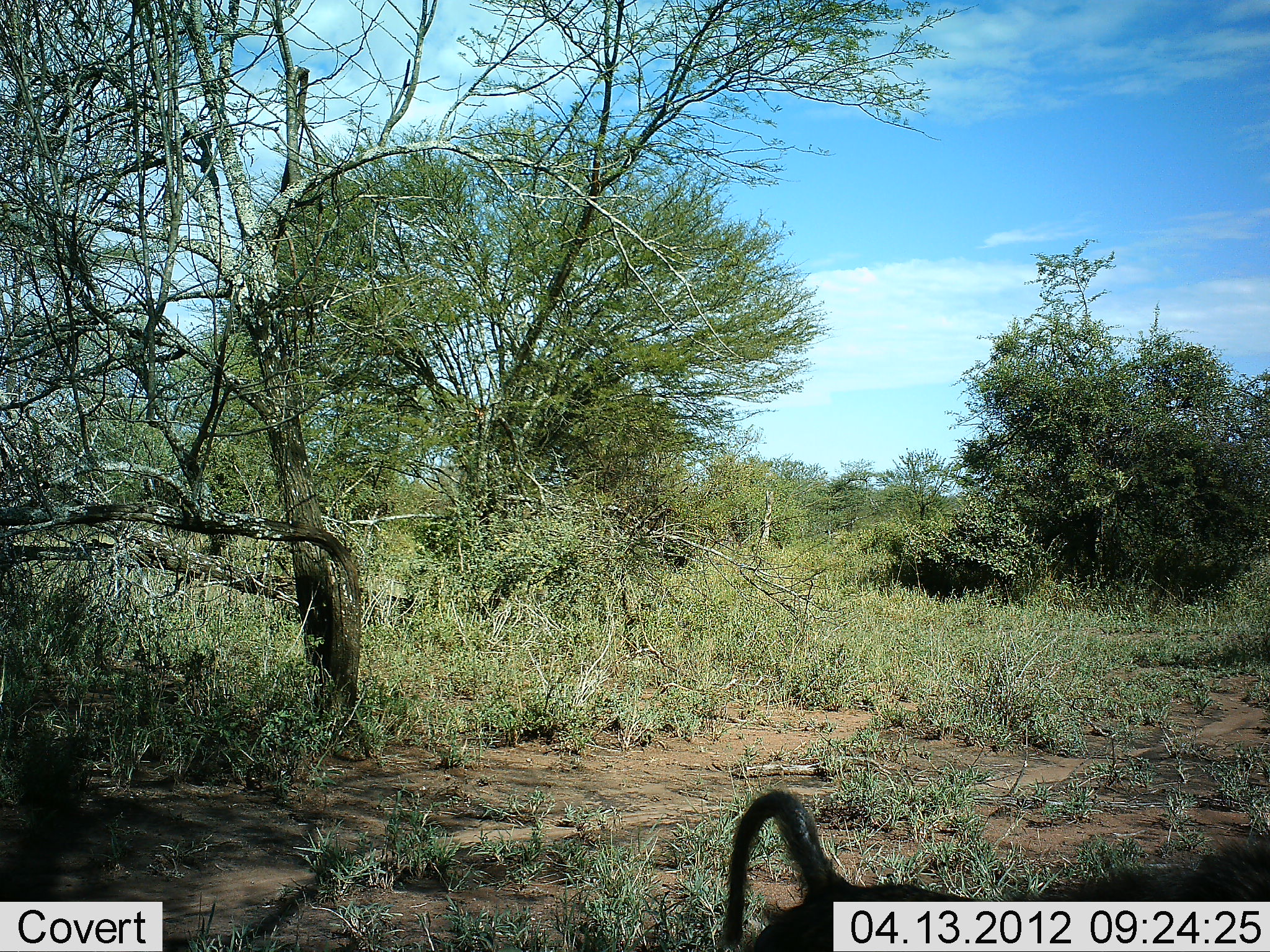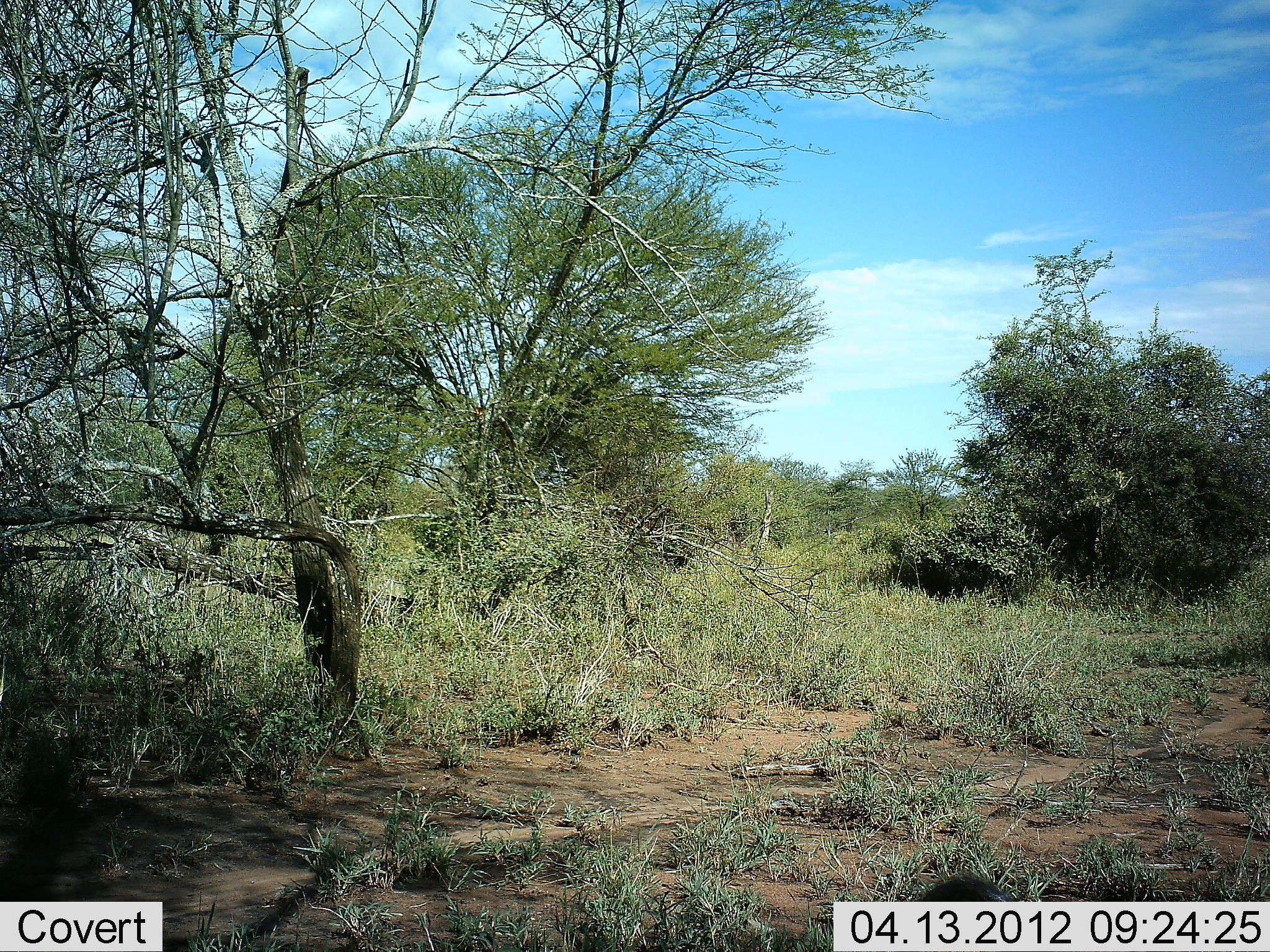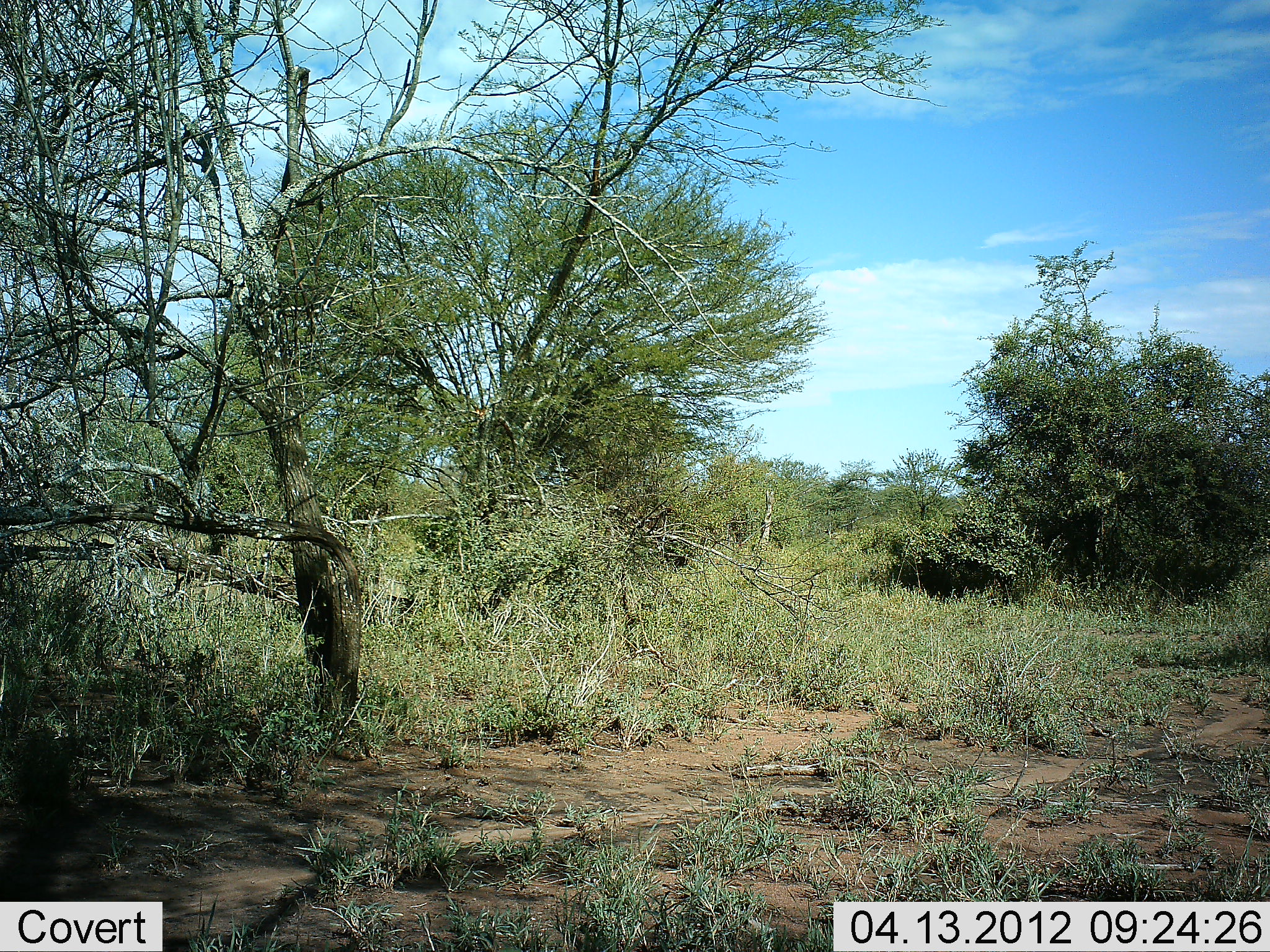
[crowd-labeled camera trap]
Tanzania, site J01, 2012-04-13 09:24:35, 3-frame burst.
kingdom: Animalia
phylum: Chordata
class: Mammalia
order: Primates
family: Cercopithecidae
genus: Papio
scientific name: Papio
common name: baboon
Baboon (Papio), count 1. Behavior (volunteer vote fractions): standing 0%, resting 0%, moving 100%, interacting 0%. Young present (vote fraction): 0%. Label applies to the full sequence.